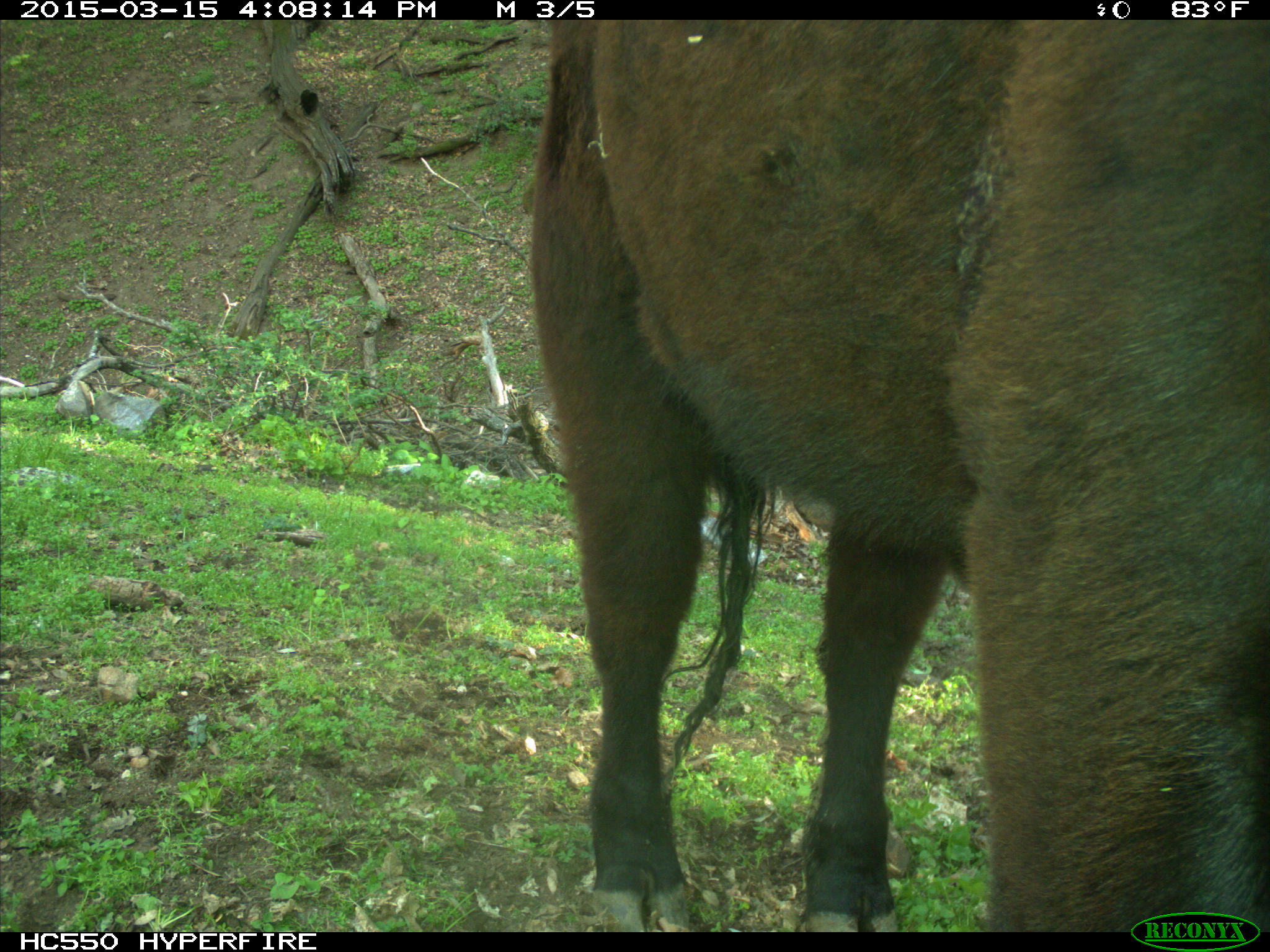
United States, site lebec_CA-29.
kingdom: Animalia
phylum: Chordata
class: Mammalia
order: Artiodactyla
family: Bovidae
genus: Bos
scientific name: Bos taurus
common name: domestic cow